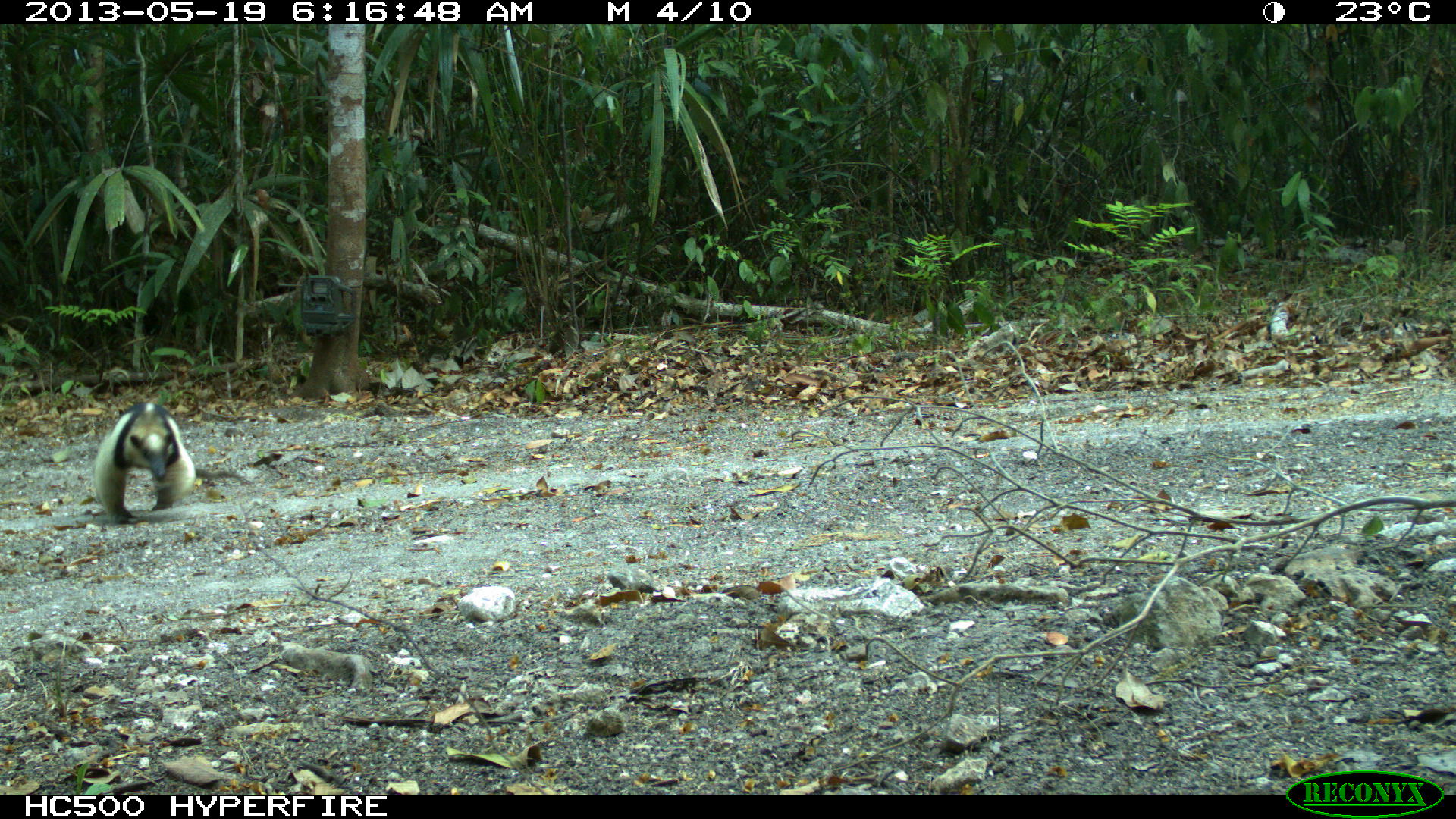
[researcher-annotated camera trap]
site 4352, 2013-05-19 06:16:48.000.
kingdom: Animalia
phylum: Chordata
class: Mammalia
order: Pilosa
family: Myrmecophagidae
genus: Tamandua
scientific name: Tamandua mexicana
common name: northern tamandua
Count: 1.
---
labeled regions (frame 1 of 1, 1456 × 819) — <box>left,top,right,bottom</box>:
tamandua mexicana: <box>93,399,196,519</box>